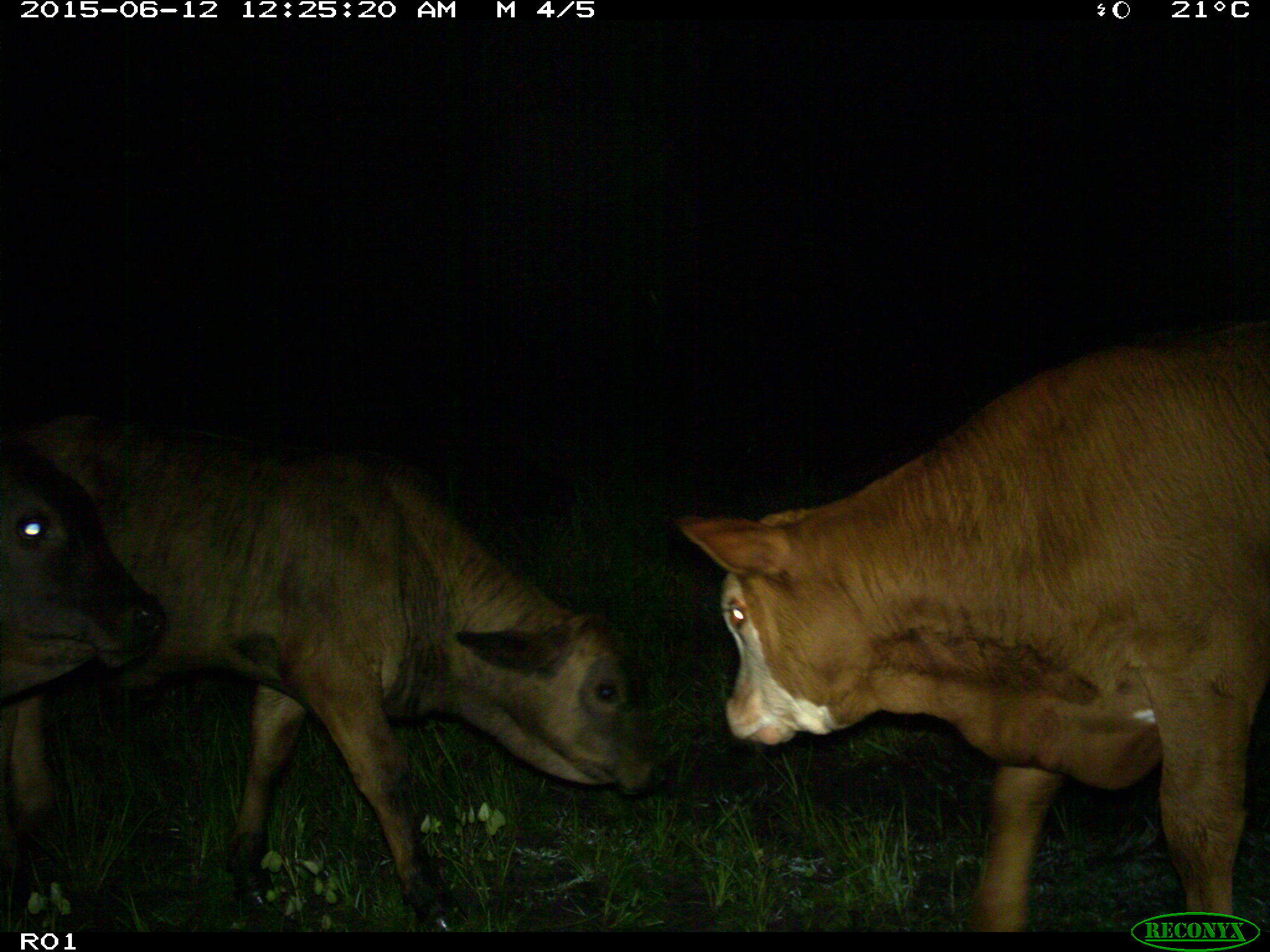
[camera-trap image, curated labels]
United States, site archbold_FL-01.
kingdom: Animalia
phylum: Chordata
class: Mammalia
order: Artiodactyla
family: Bovidae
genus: Bos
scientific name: Bos taurus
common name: domestic cow